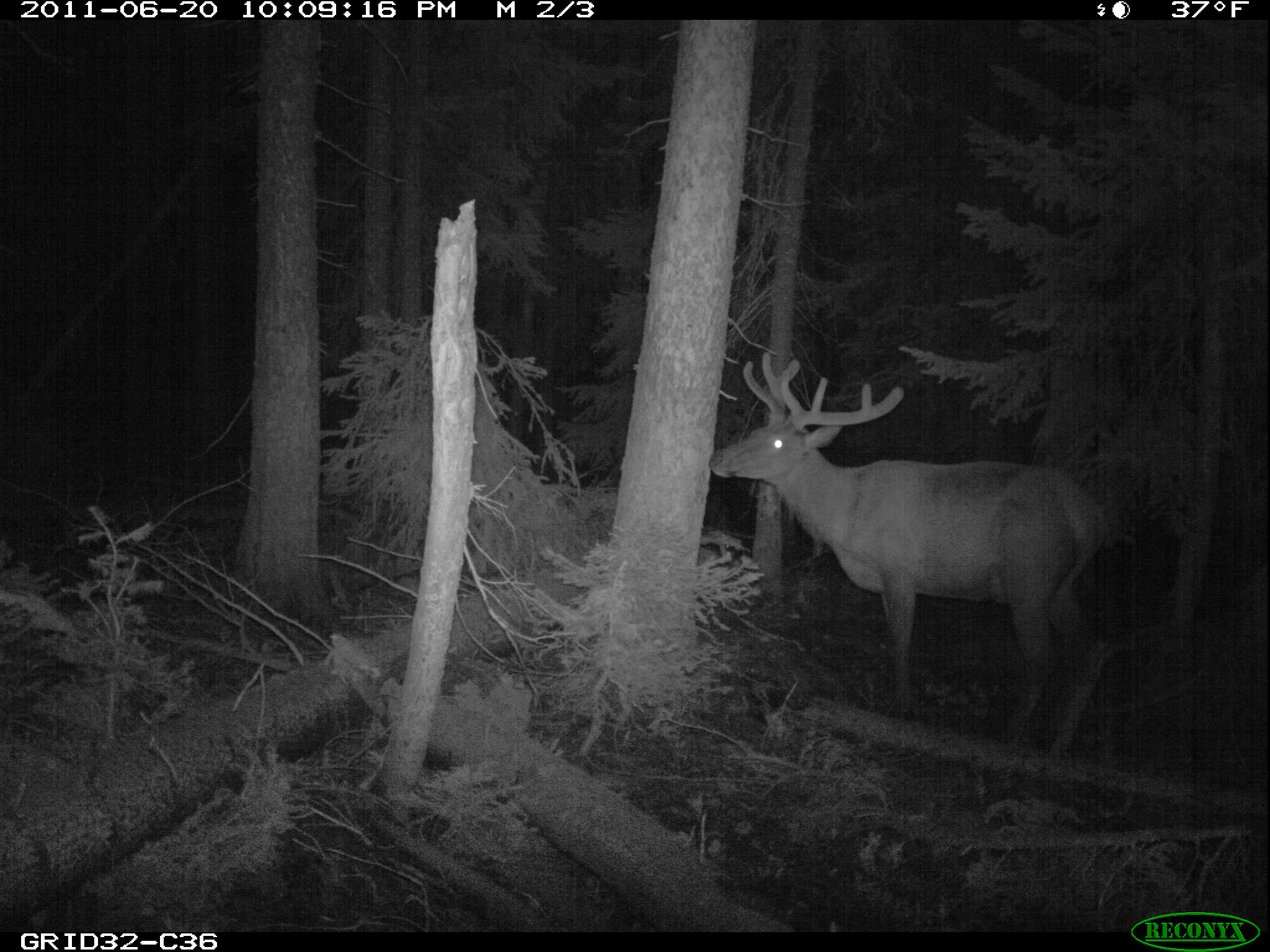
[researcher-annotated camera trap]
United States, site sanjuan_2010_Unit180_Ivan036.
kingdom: Animalia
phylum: Chordata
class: Mammalia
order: Artiodactyla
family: Cervidae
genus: Cervus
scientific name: Cervus elaphus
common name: red deer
Cervus elaphus (red deer).